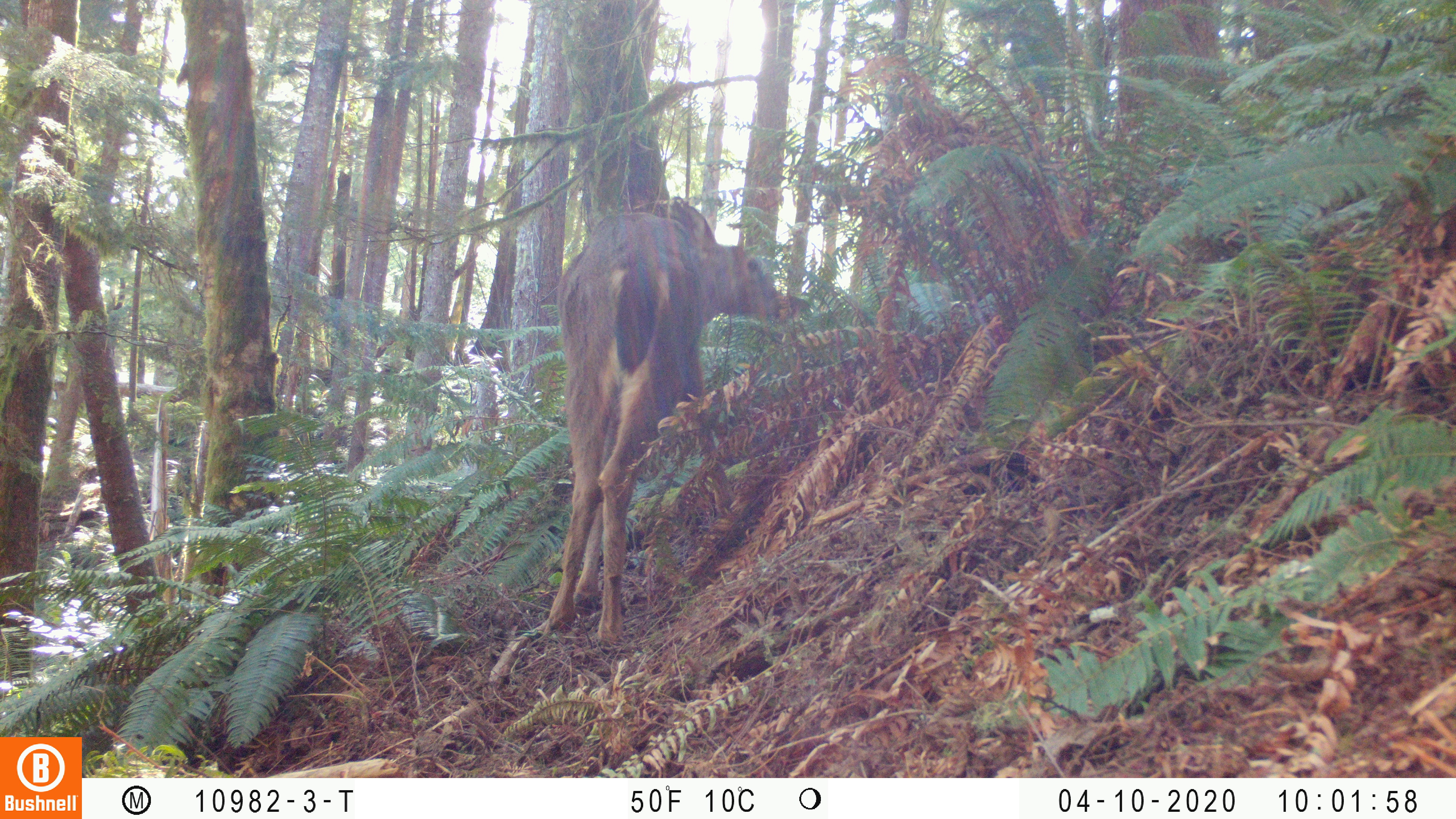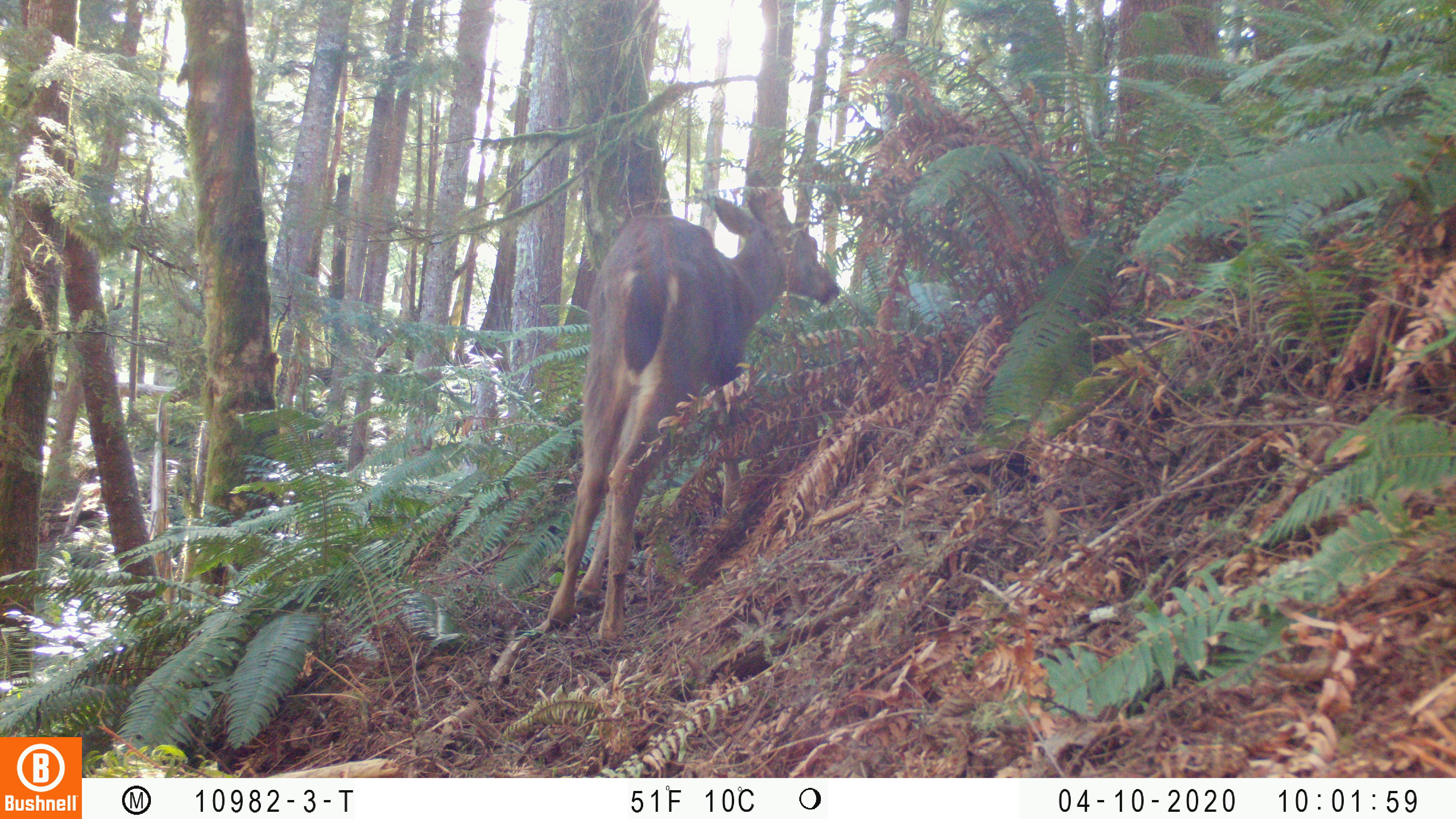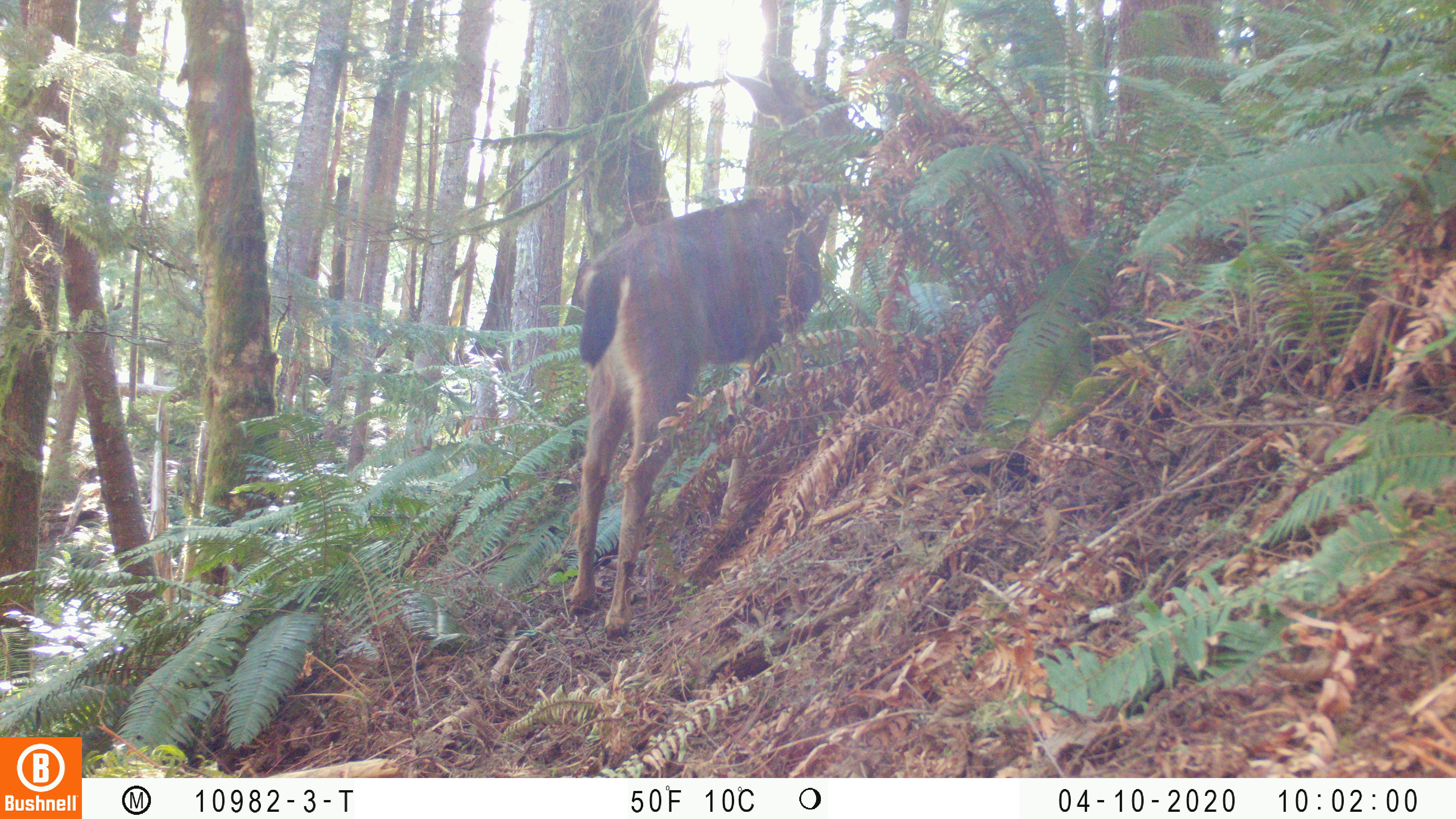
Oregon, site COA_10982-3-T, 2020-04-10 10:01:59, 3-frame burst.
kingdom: Animalia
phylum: Chordata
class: Mammalia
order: Artiodactyla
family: Cervidae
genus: Odocoileus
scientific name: Odocoileus hemionus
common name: black-tailed deer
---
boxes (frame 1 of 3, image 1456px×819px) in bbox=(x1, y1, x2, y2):
black-tailed deer: bbox=(539, 182, 814, 654)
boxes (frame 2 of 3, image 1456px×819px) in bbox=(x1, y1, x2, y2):
black-tailed deer: bbox=(537, 177, 848, 649)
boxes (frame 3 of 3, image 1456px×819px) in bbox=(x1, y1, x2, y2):
black-tailed deer: bbox=(556, 50, 886, 641)